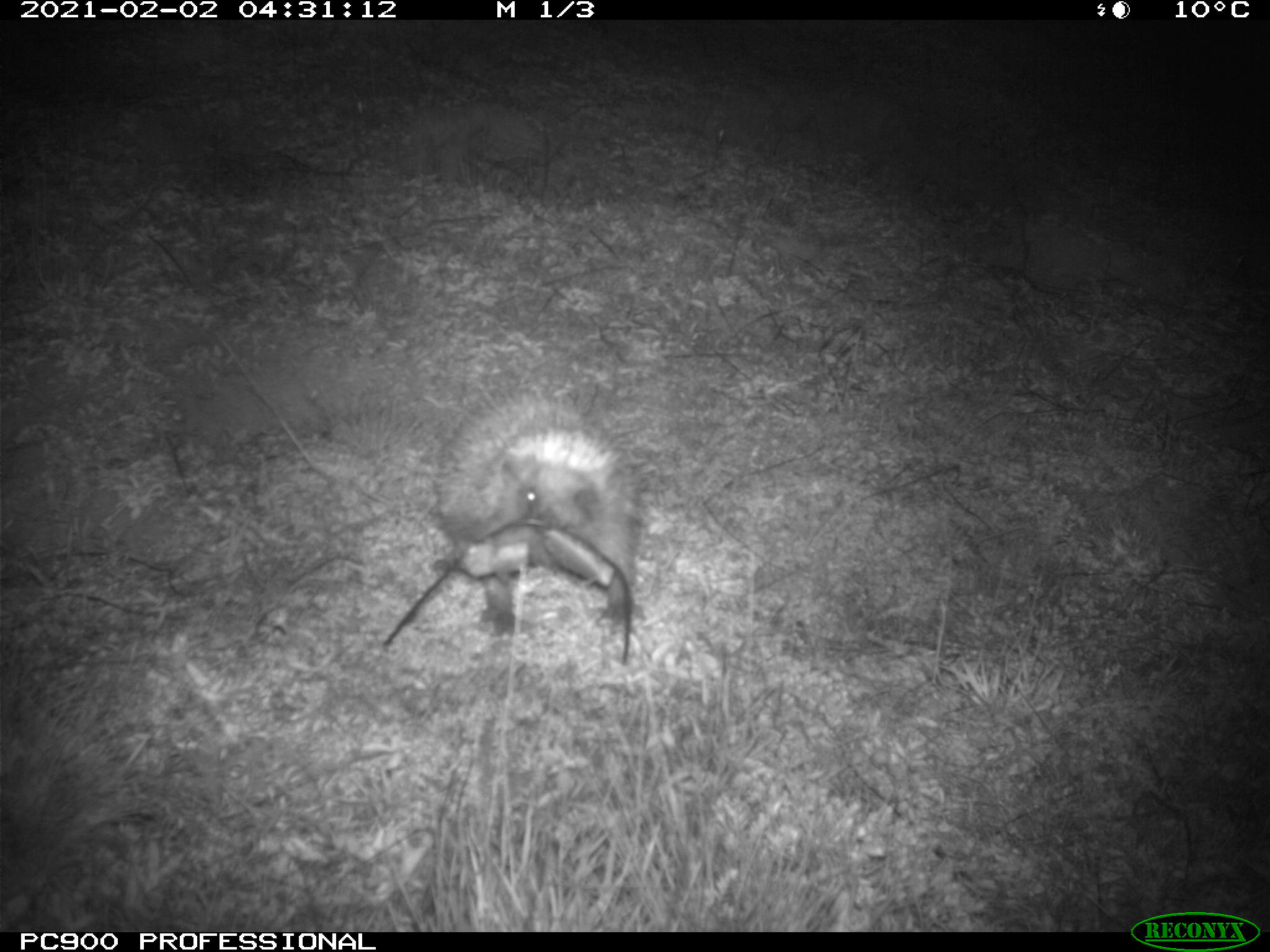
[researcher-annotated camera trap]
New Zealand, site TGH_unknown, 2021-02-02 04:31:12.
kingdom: Animalia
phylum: Chordata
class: Mammalia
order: Eulipotyphla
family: Erinaceidae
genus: Erinaceus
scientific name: Erinaceus europaeus europaeus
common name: european hedgehog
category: hedgehog